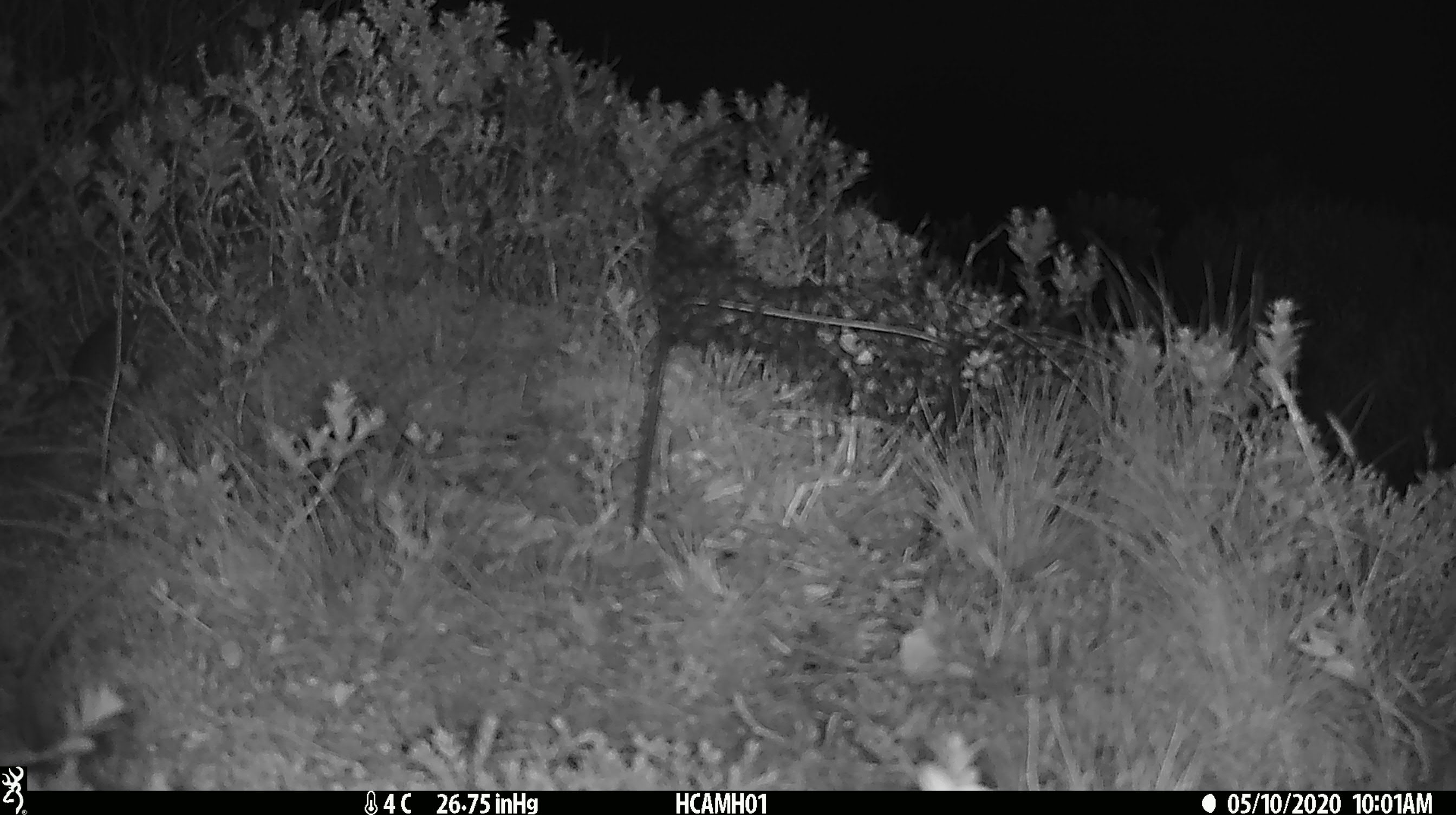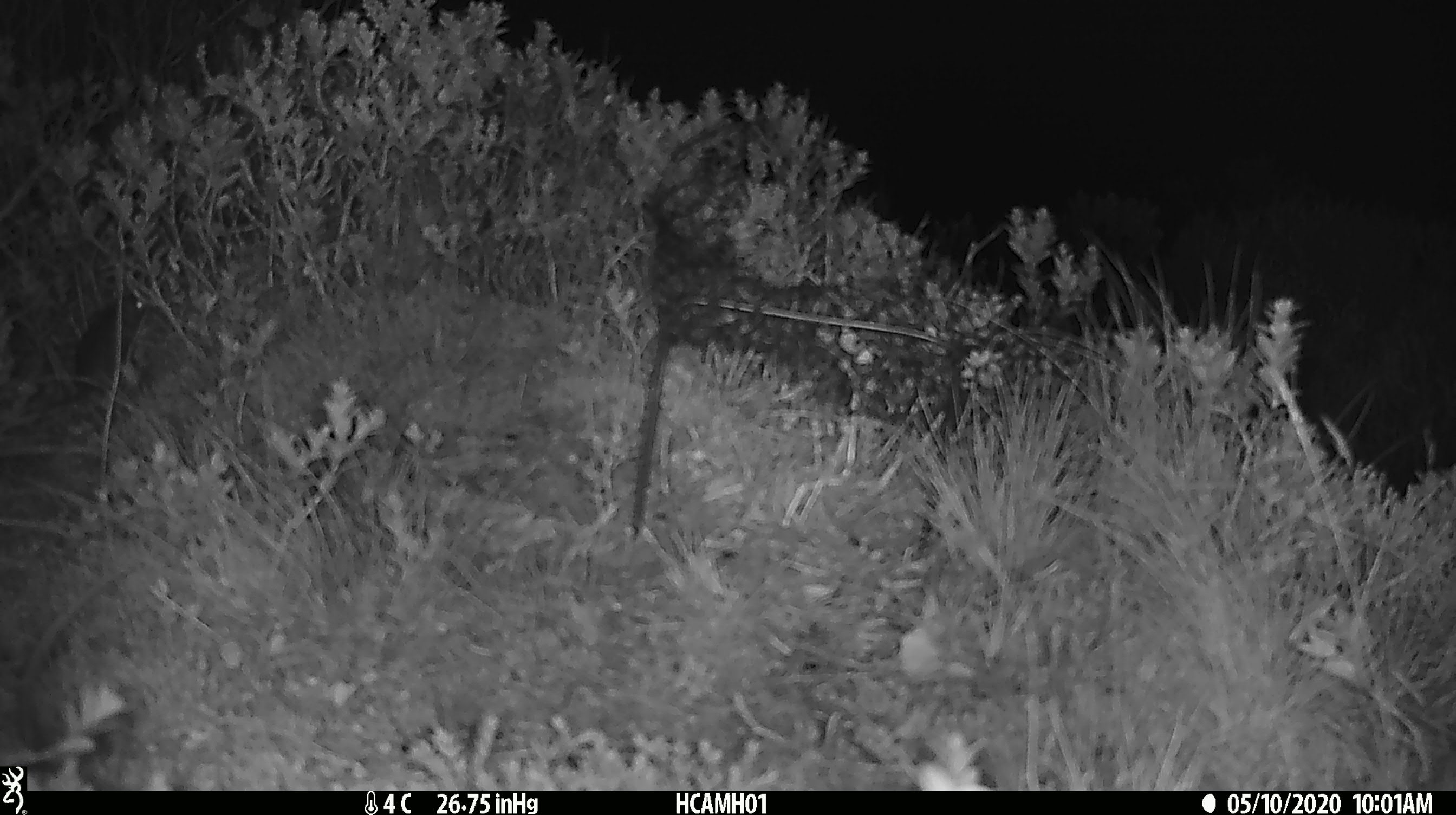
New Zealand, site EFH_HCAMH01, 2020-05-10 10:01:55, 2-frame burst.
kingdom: Animalia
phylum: Chordata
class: Mammalia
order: Rodentia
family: Muridae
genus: Mus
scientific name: Mus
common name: mouse